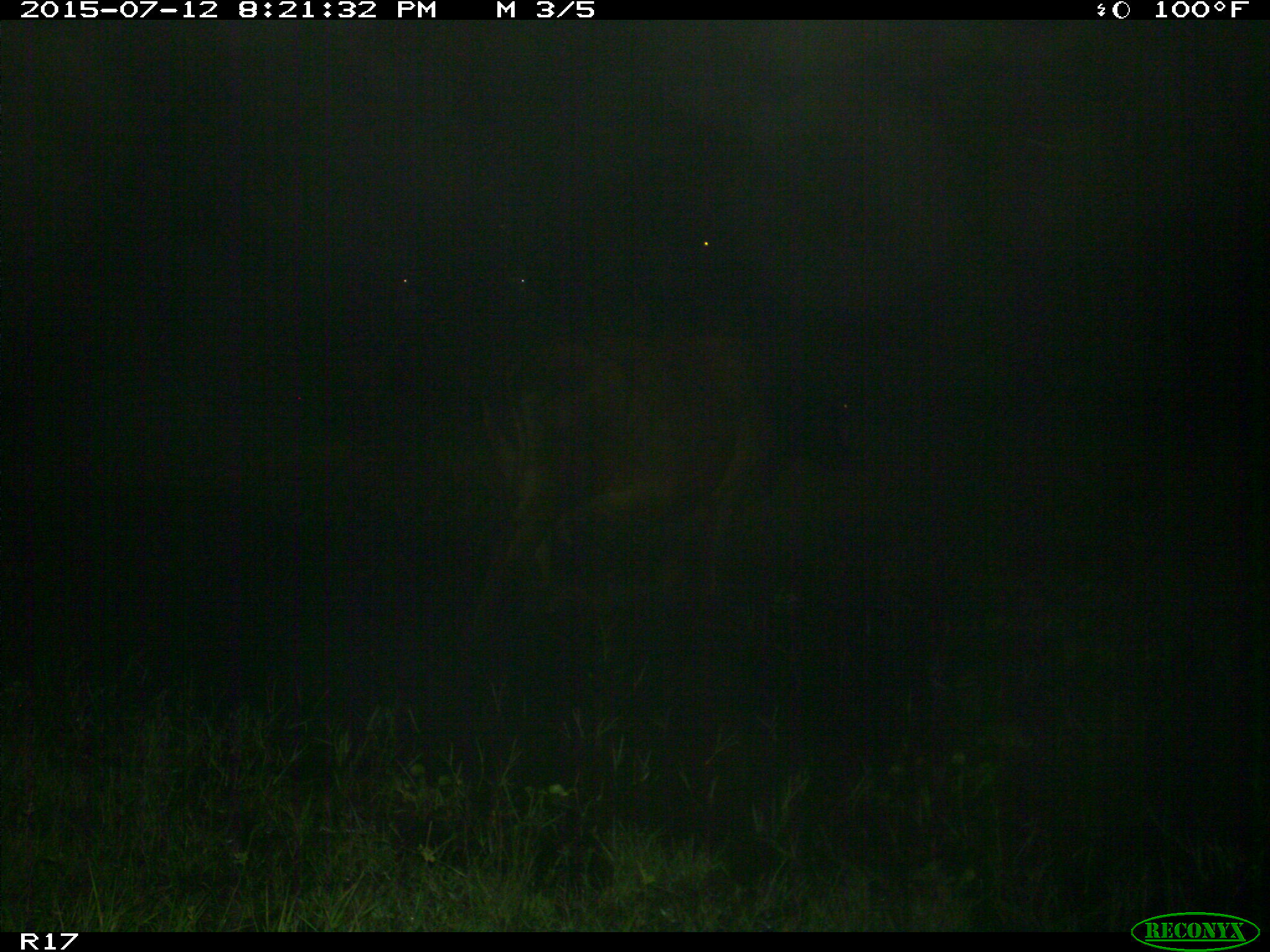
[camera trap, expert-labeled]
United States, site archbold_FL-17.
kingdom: Animalia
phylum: Chordata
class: Mammalia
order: Artiodactyla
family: Bovidae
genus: Bos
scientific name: Bos taurus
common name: domestic cow